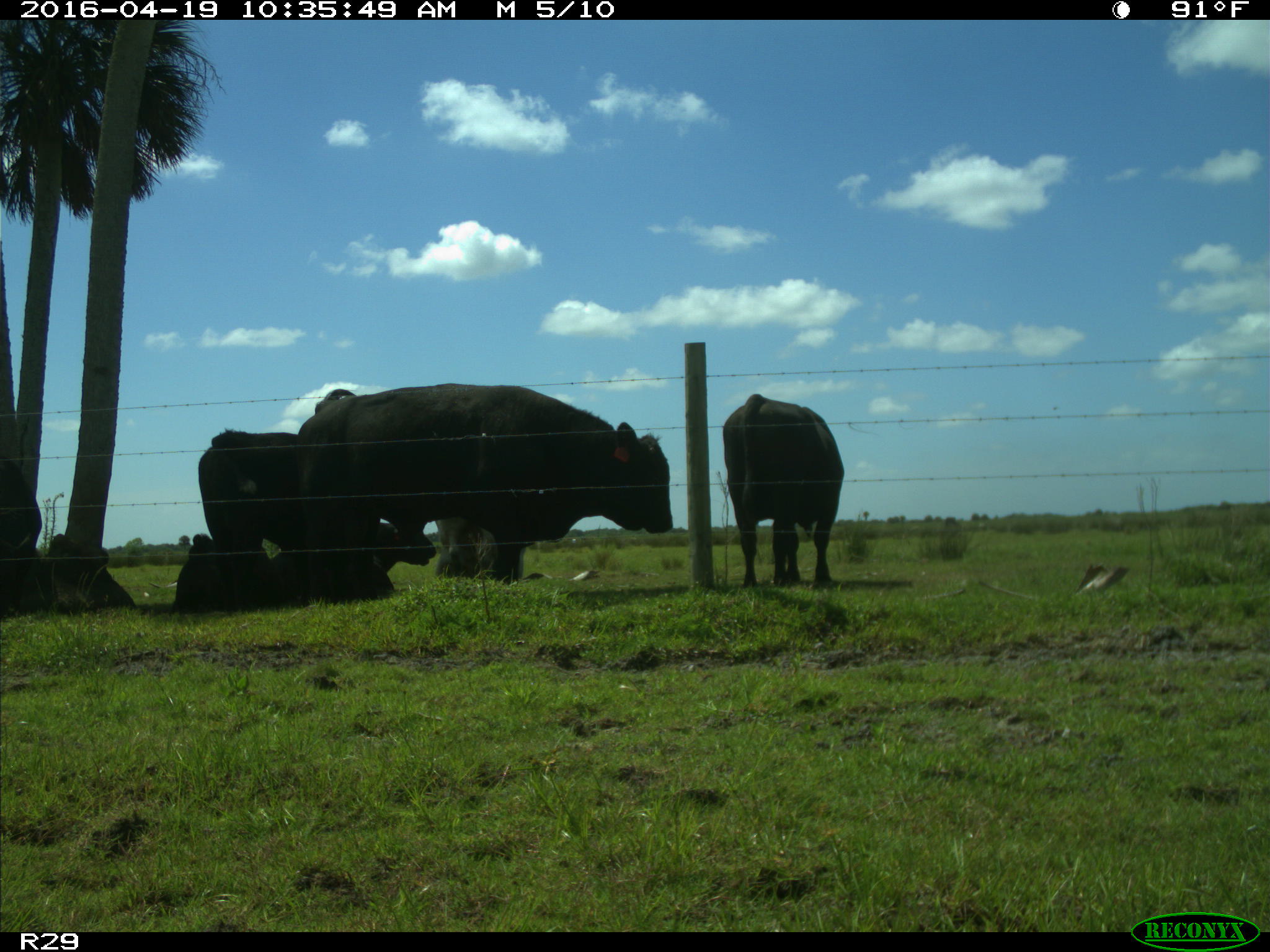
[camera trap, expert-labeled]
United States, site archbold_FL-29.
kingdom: Animalia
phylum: Chordata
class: Mammalia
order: Artiodactyla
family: Bovidae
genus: Bos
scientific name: Bos taurus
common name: domestic cow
Bos taurus (domestic cow).